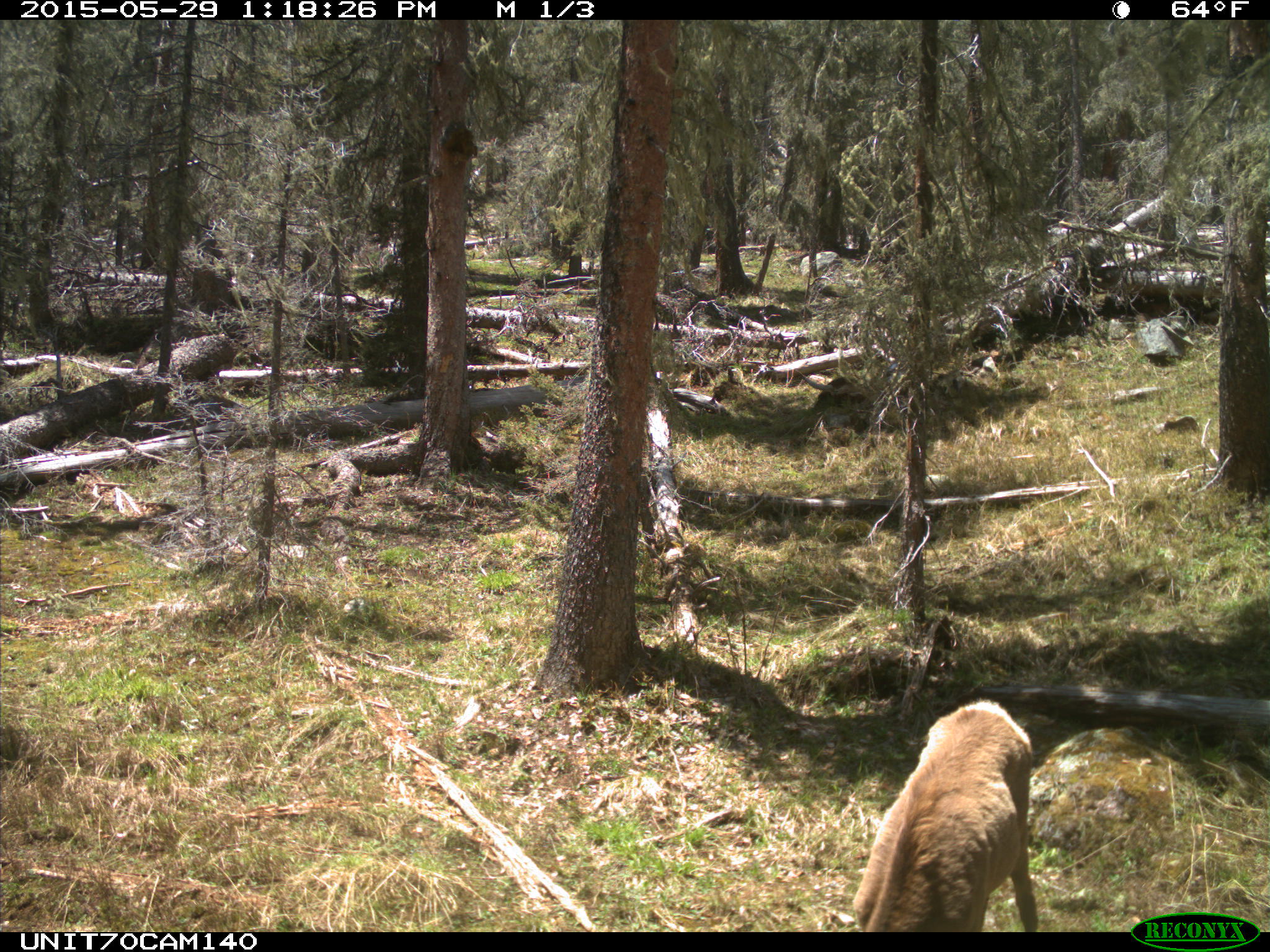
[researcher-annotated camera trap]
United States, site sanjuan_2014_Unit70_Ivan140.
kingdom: Animalia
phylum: Chordata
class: Mammalia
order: Artiodactyla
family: Cervidae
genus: Cervus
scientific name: Cervus elaphus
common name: red deer